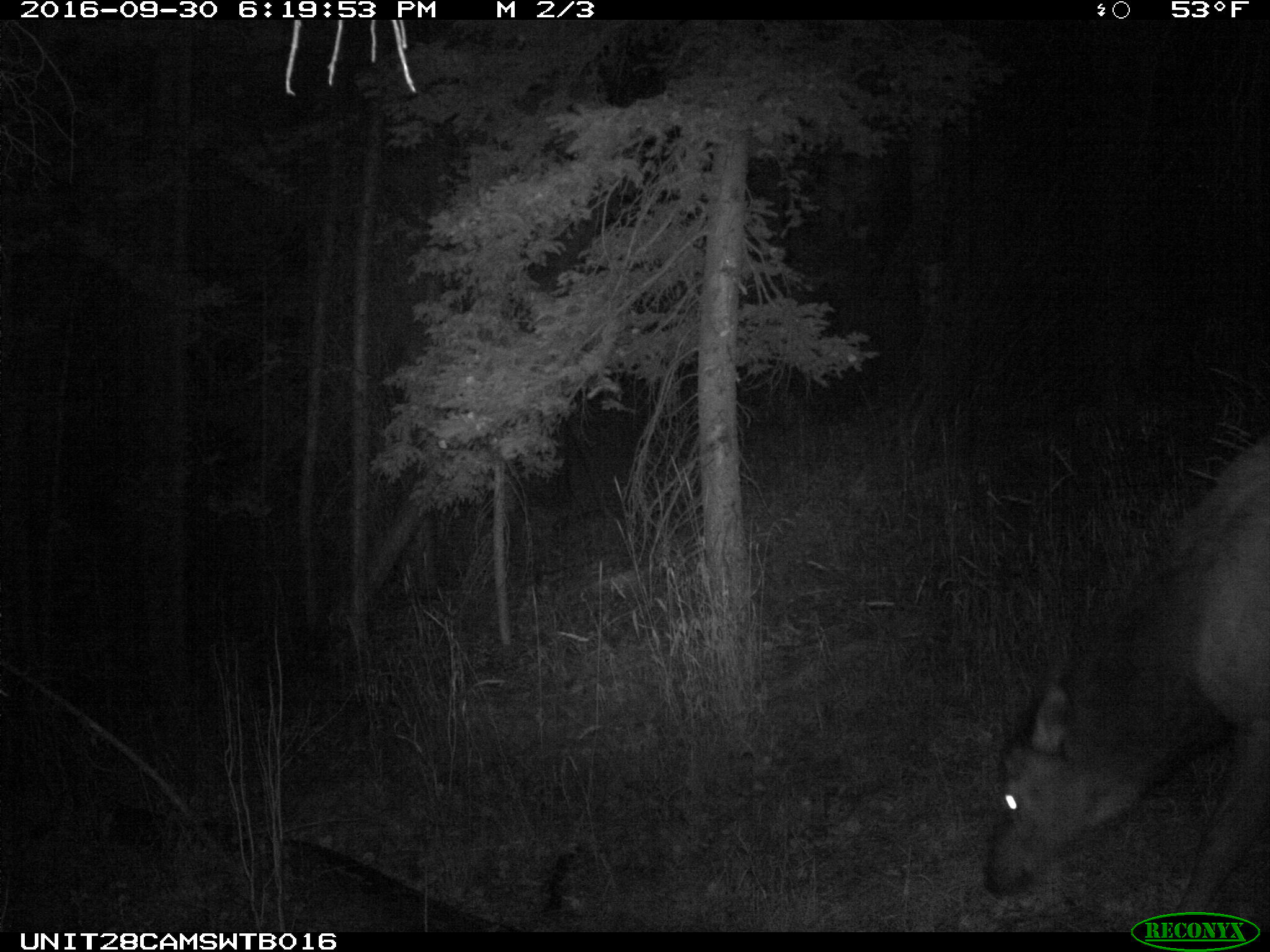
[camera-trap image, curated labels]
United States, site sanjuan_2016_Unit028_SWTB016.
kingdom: Animalia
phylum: Chordata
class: Mammalia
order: Artiodactyla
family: Cervidae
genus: Cervus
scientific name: Cervus elaphus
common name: red deer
Cervus elaphus (red deer).